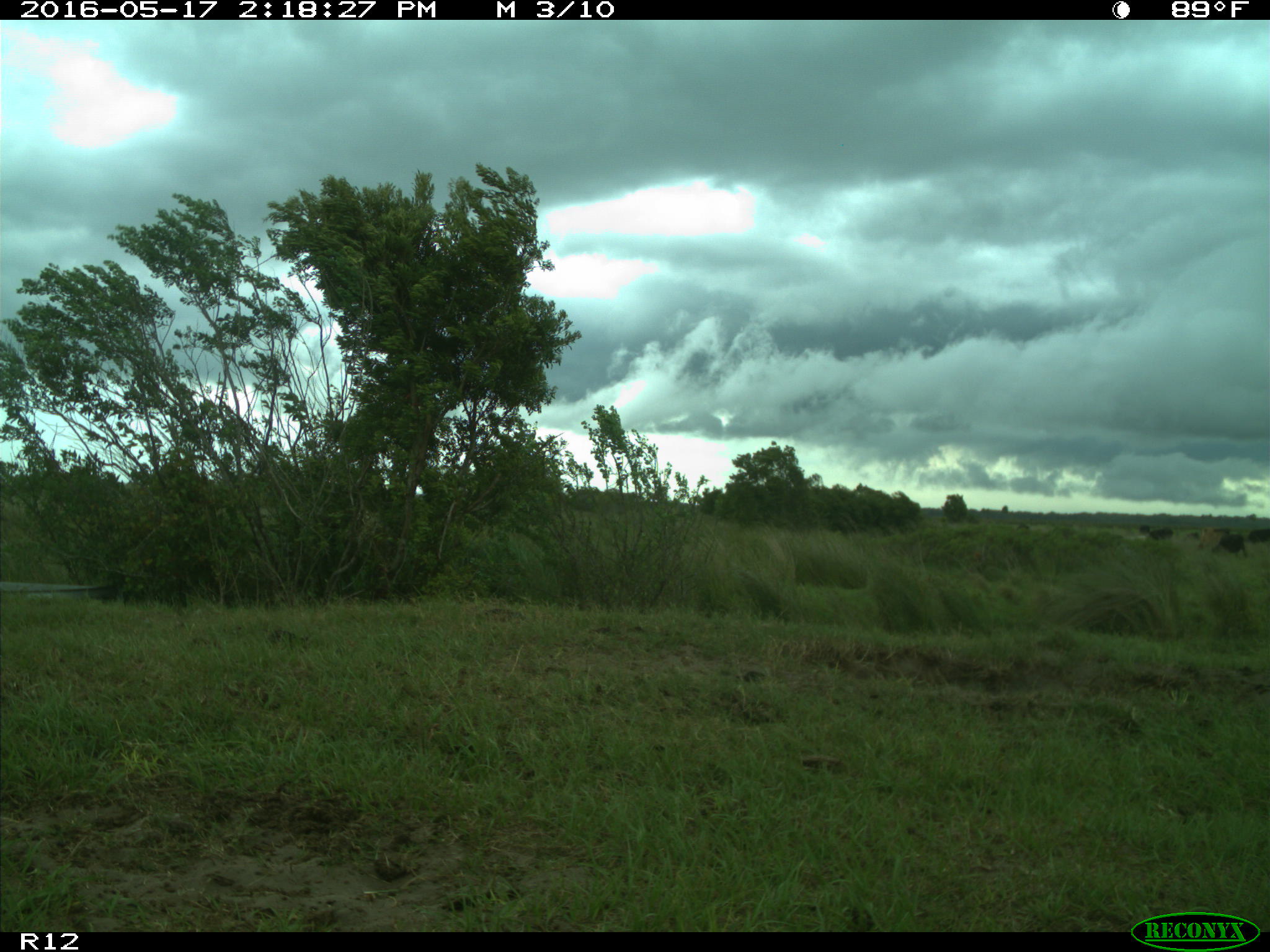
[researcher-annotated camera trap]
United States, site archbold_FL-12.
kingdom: Animalia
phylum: Chordata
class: Mammalia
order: Artiodactyla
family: Bovidae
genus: Bos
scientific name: Bos taurus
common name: domestic cow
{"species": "Bos taurus (domestic cow)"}